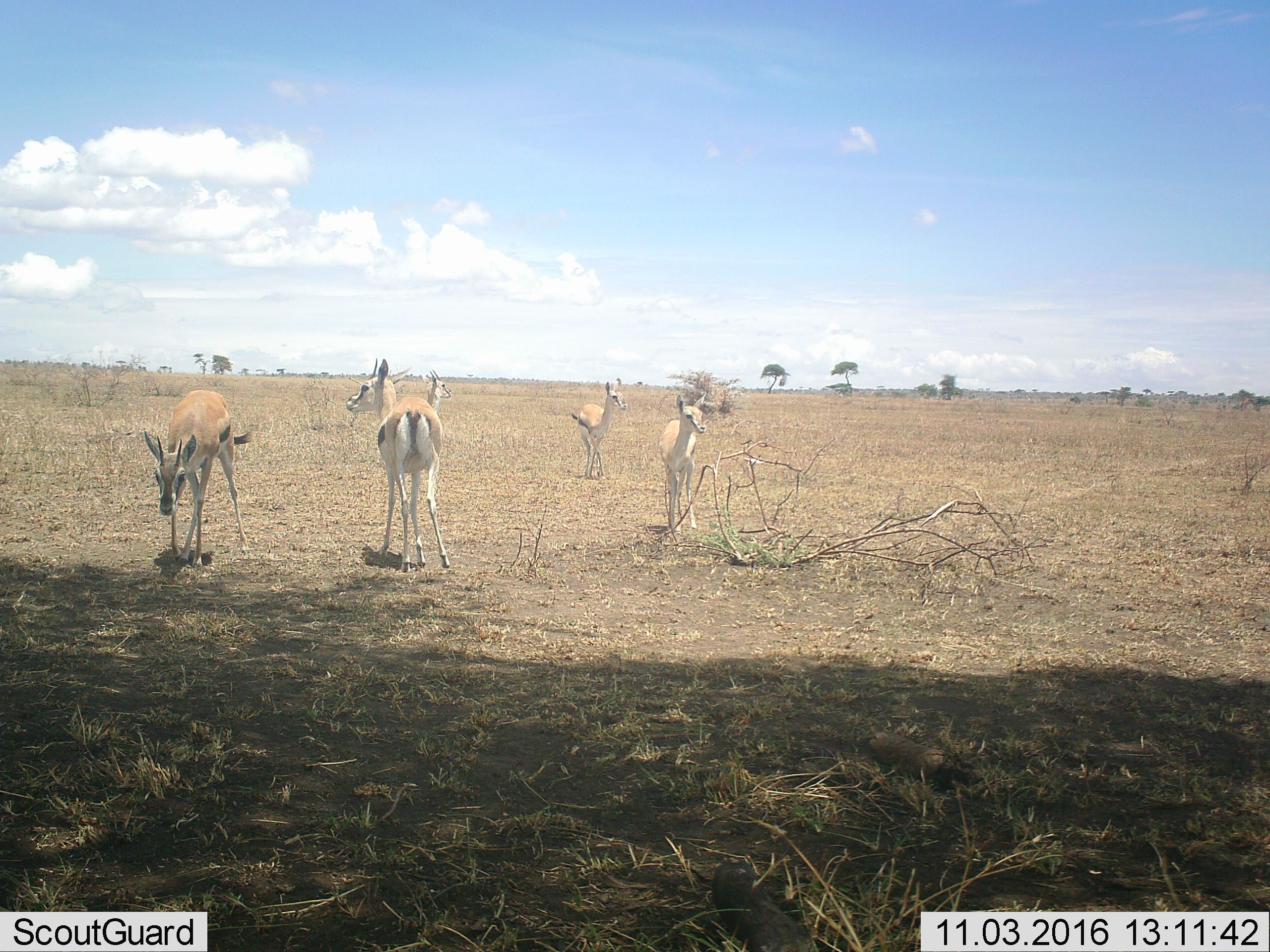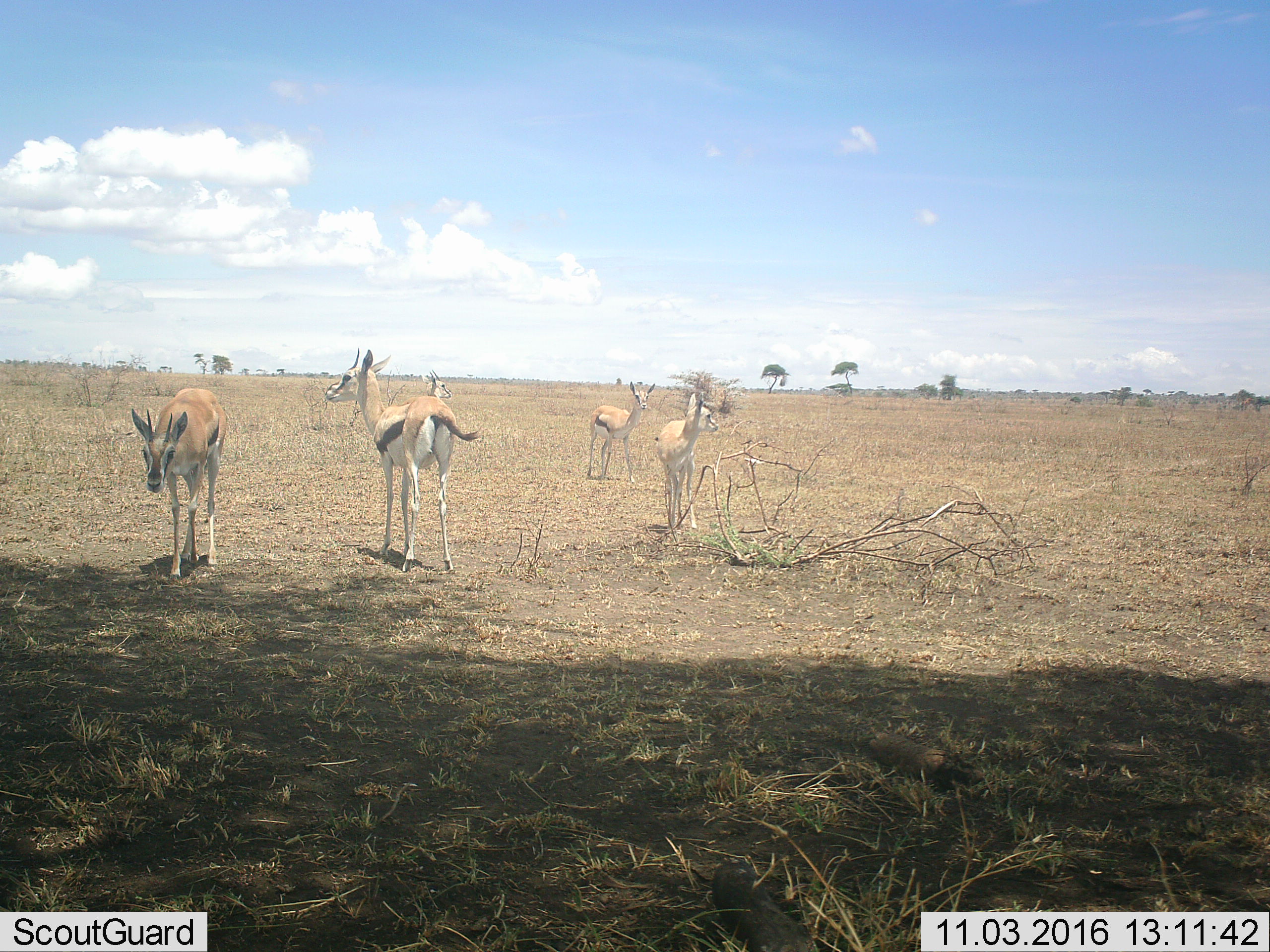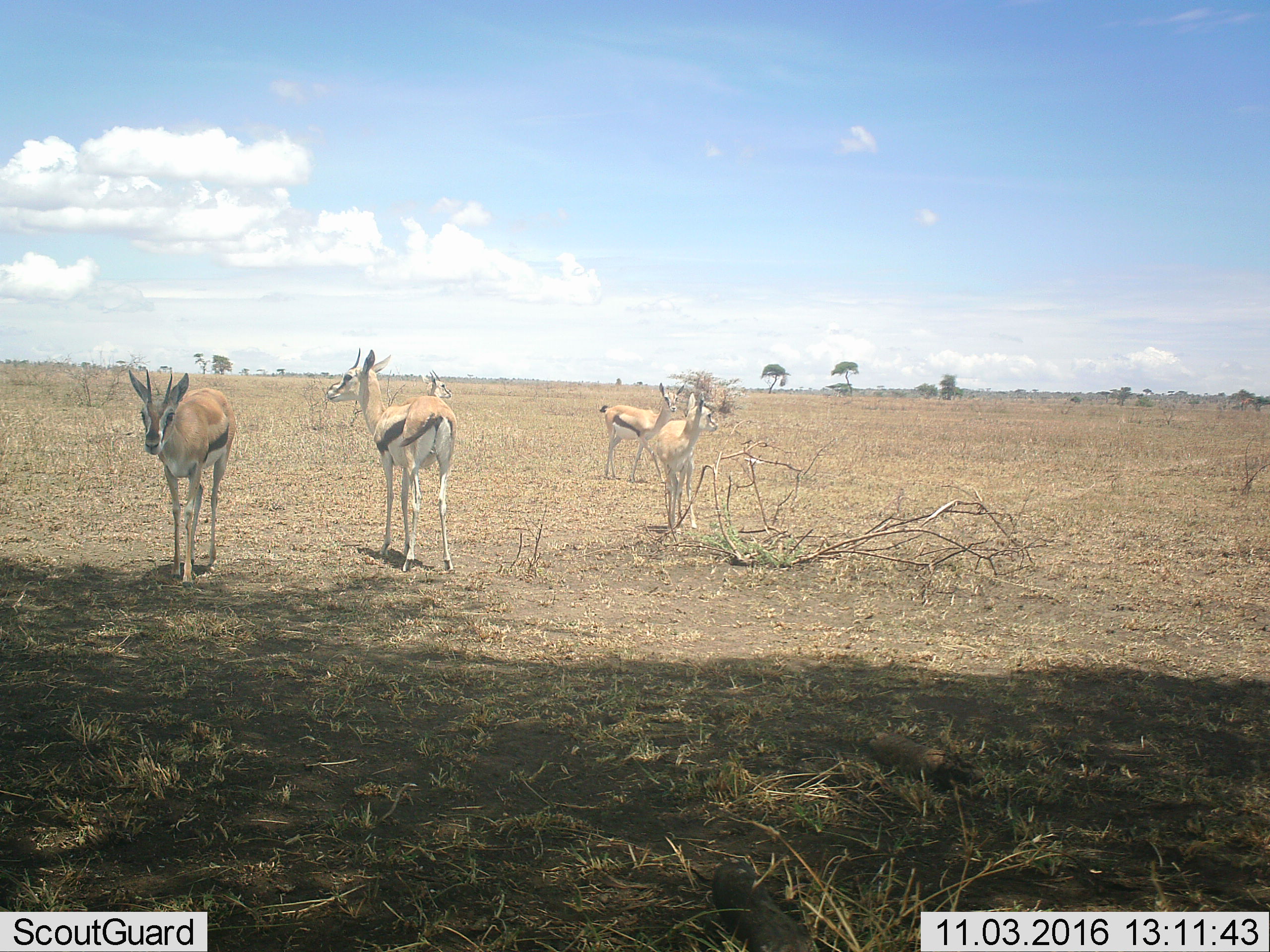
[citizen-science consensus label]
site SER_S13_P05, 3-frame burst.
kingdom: Animalia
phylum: Chordata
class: Mammalia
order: Artiodactyla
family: Bovidae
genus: Eudorcas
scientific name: Eudorcas thomsonii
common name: thomson's gazelle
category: gazellethomsons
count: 5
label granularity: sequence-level